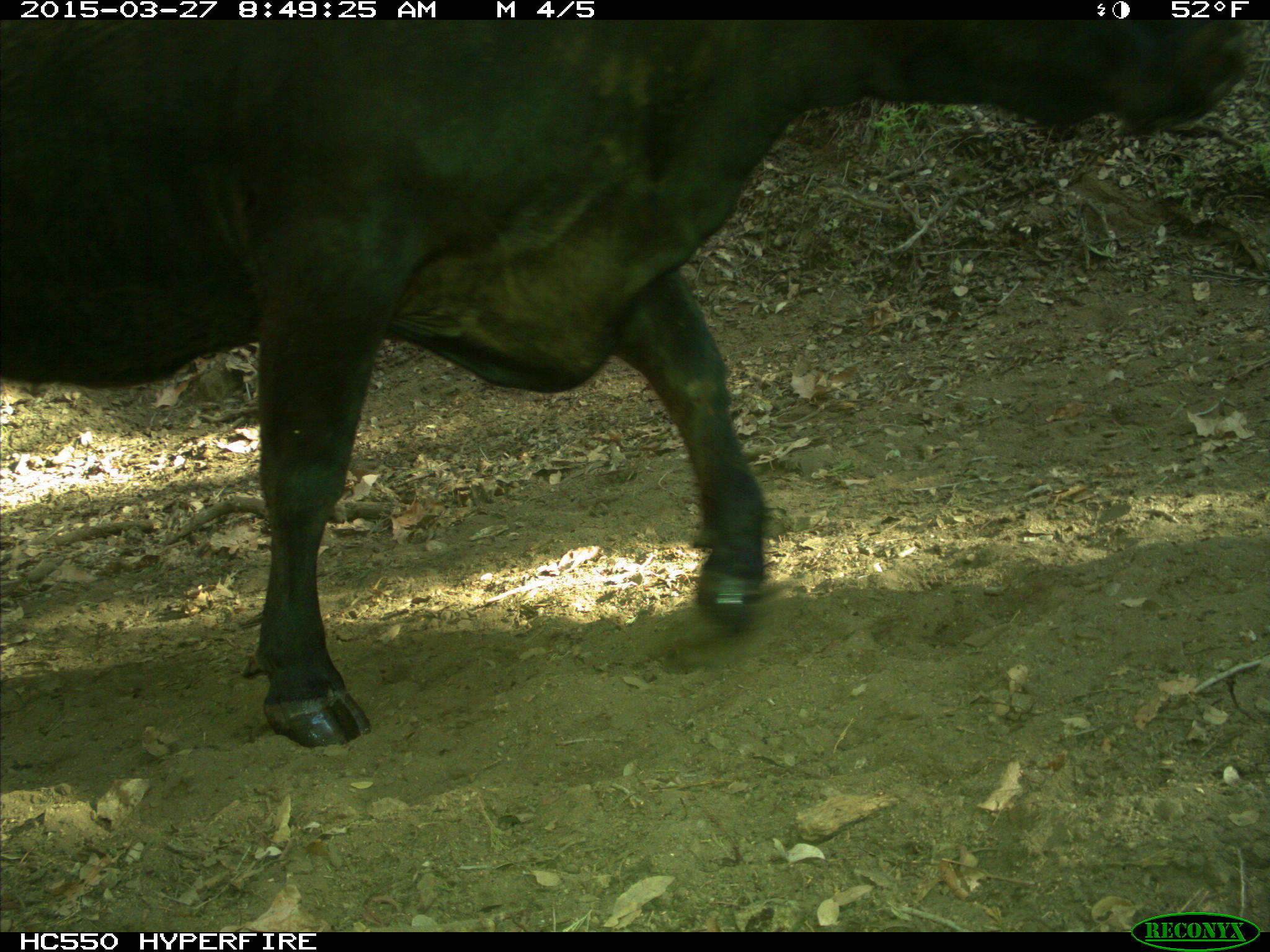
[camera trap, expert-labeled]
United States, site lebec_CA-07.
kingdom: Animalia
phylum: Chordata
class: Mammalia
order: Artiodactyla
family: Bovidae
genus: Bos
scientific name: Bos taurus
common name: domestic cow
Bos taurus (domestic cow).